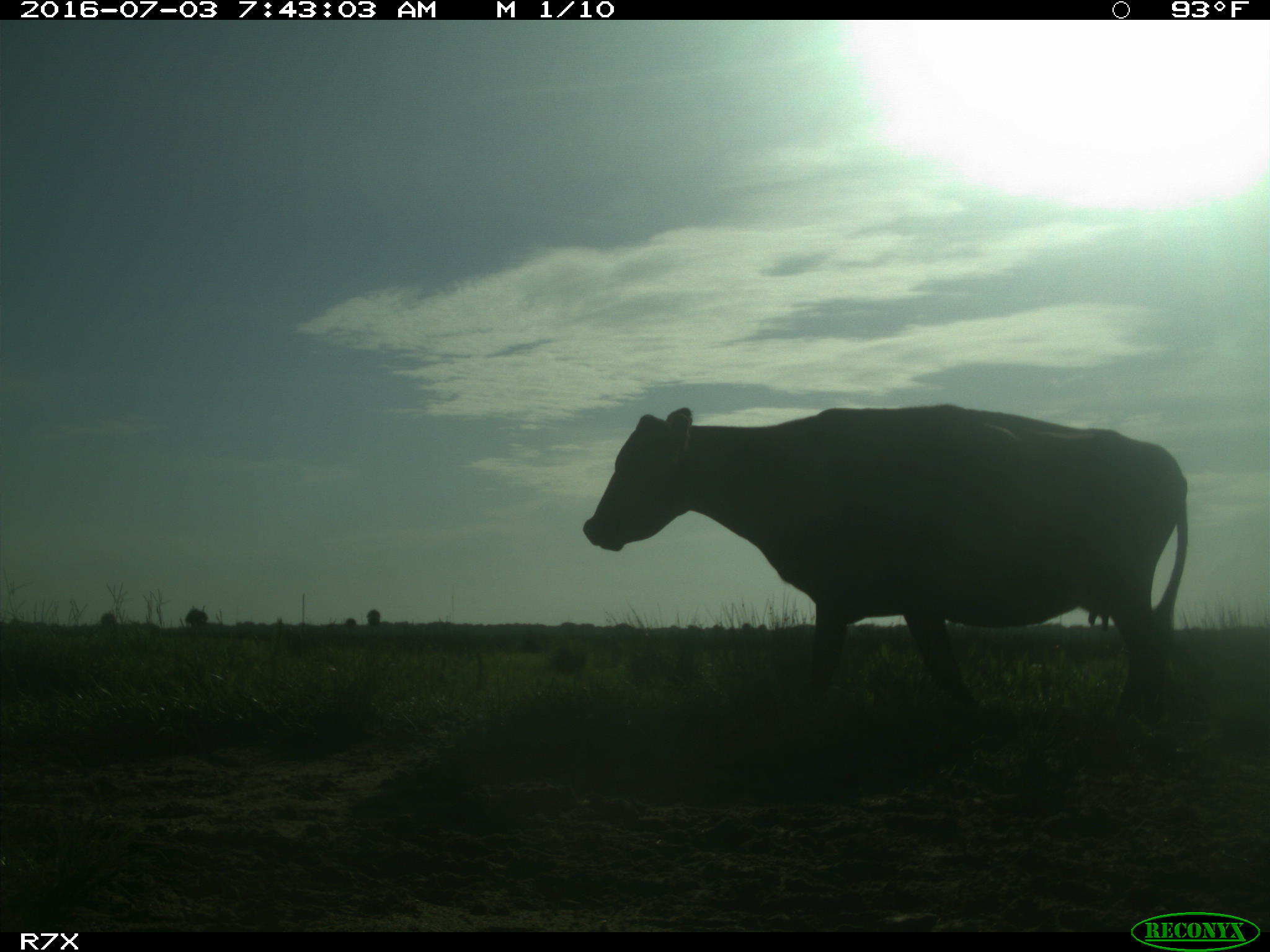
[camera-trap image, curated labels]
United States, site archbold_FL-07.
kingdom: Animalia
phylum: Chordata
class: Mammalia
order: Artiodactyla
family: Bovidae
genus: Bos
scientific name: Bos taurus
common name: domestic cow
Bos taurus (domestic cow).